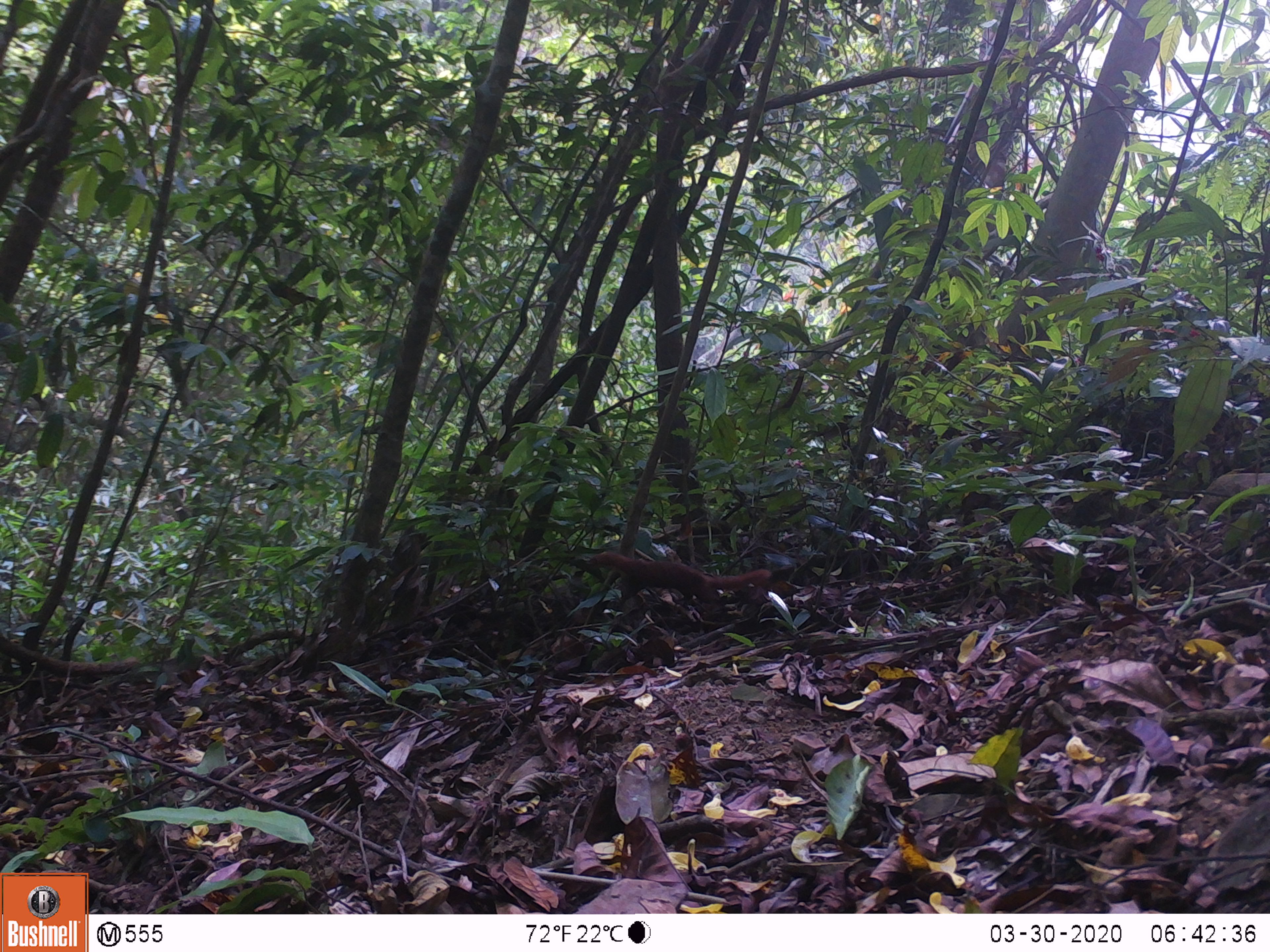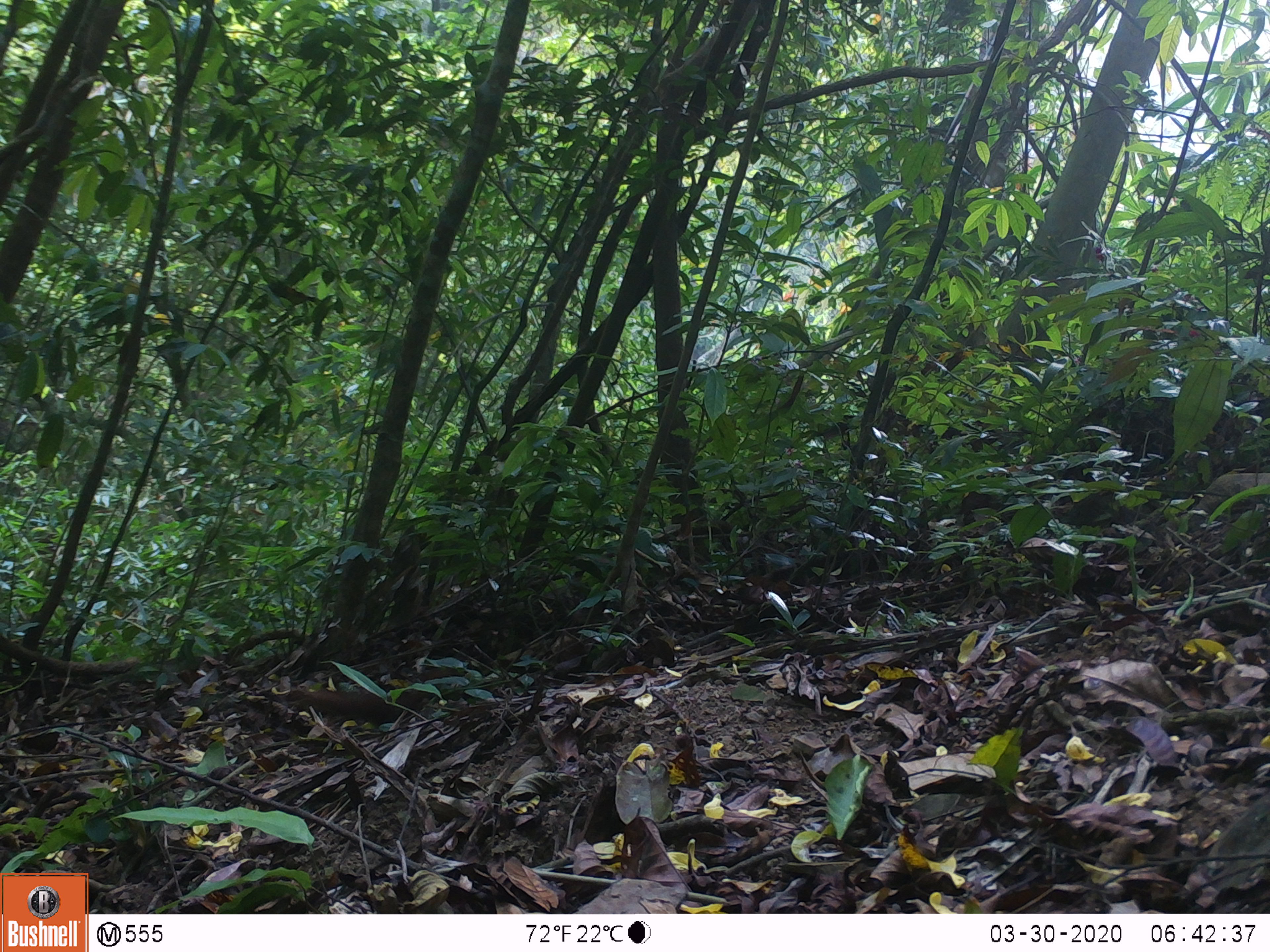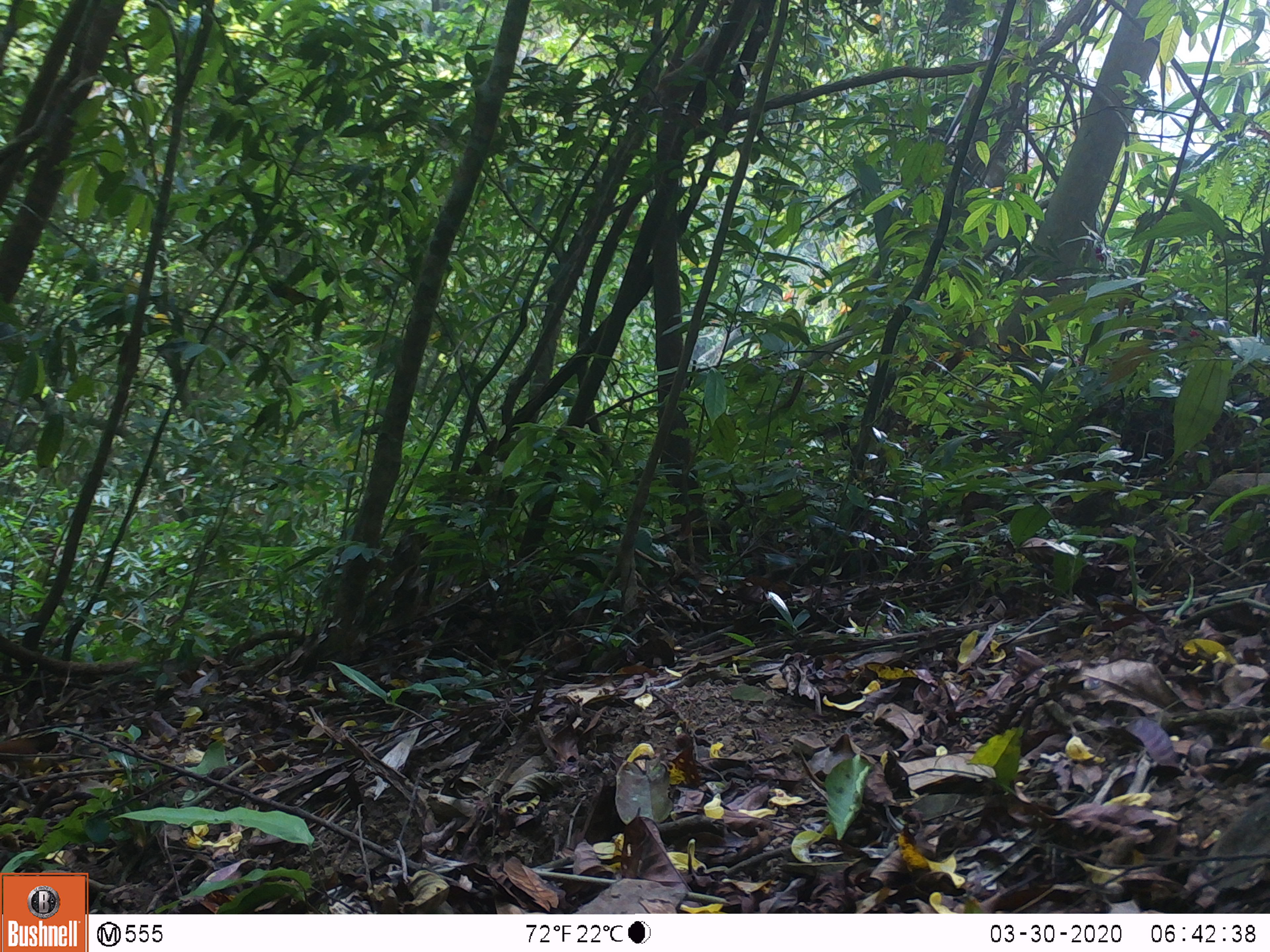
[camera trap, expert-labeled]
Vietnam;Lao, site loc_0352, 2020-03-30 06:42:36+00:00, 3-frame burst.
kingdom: Animalia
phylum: Chordata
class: Mammalia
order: Carnivora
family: Mustelidae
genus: Mustela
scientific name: Mustela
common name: weasel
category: unidentified weasel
Unidentified weasel (weasel) (Mustela). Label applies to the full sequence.